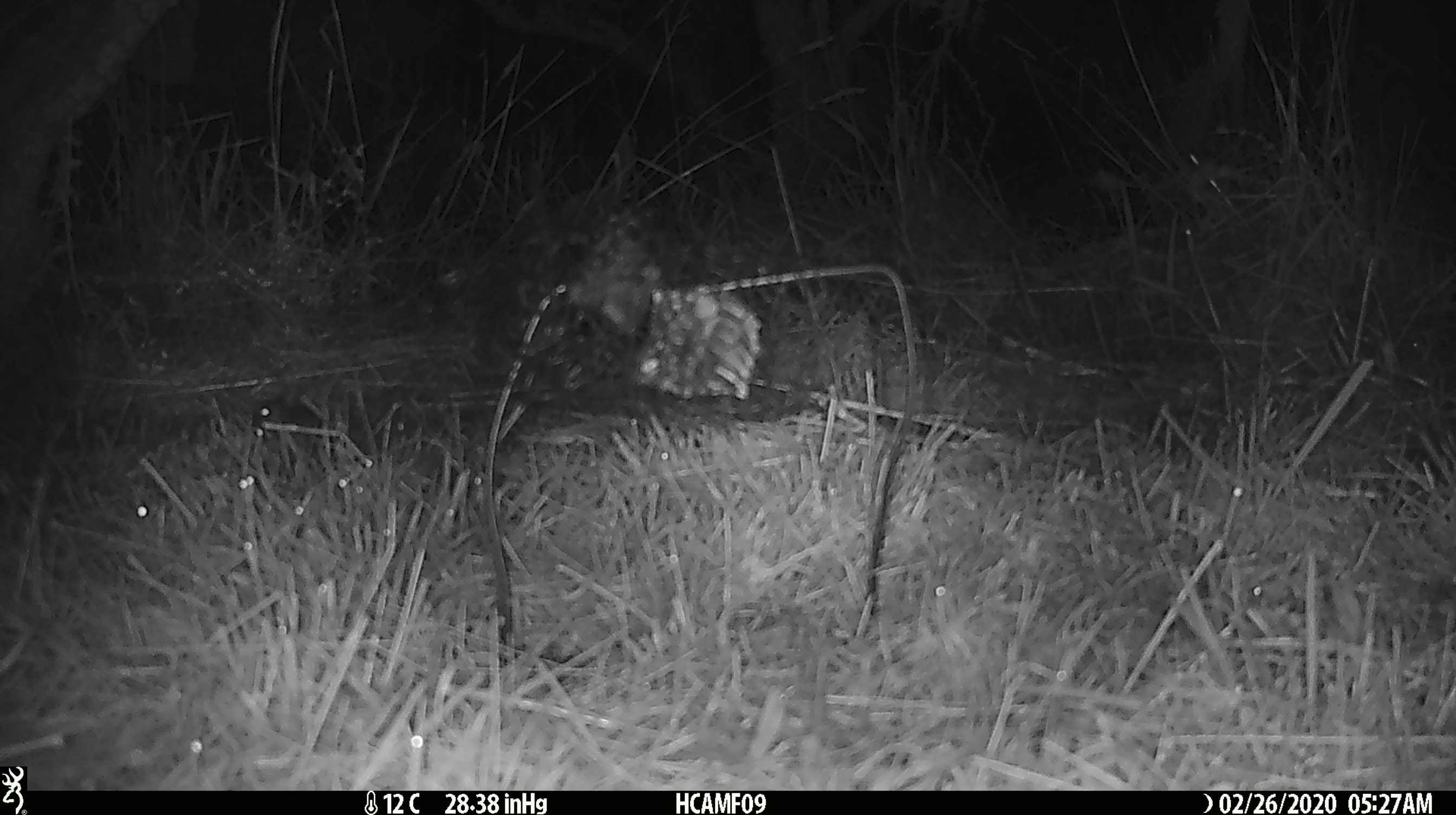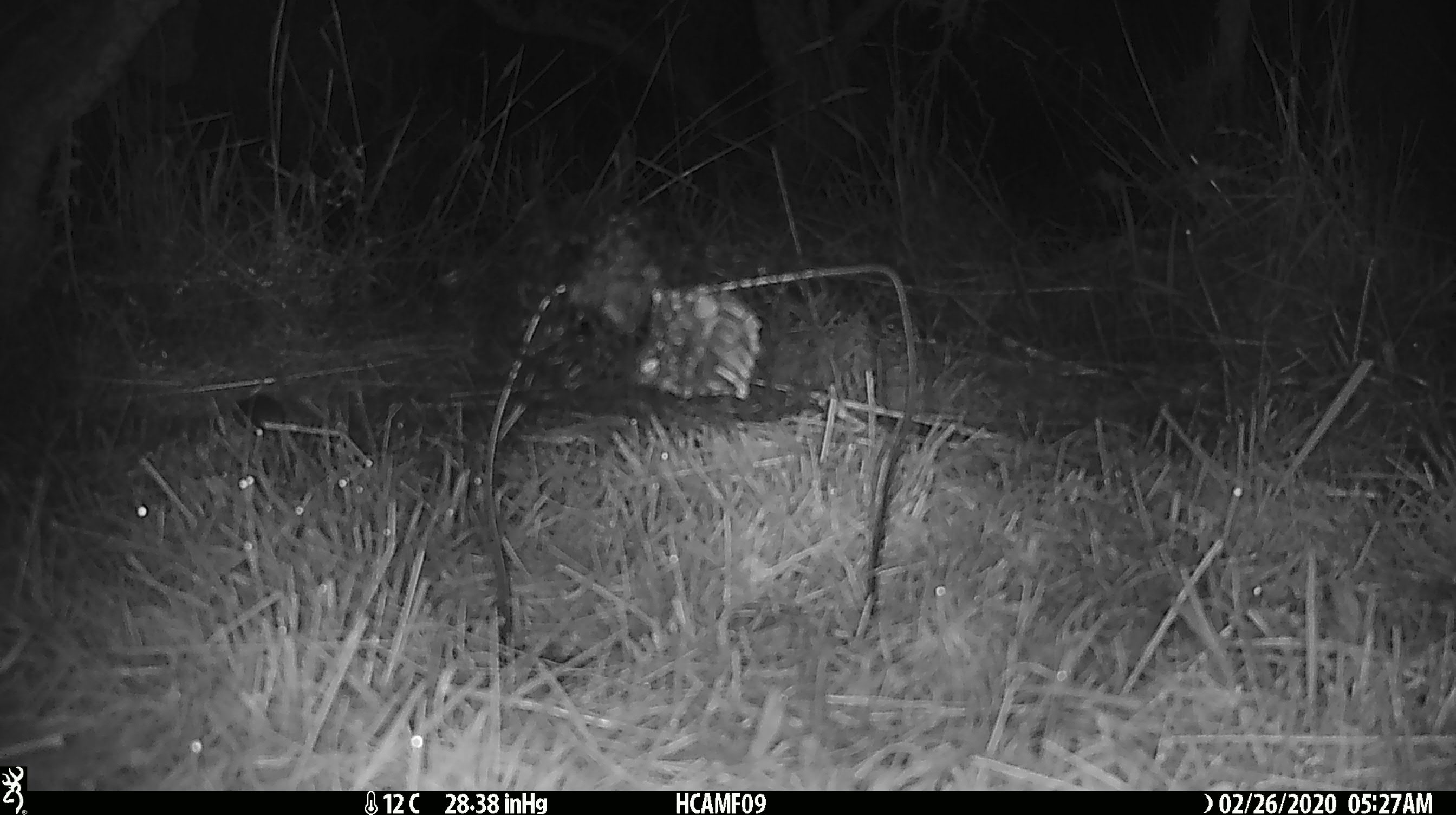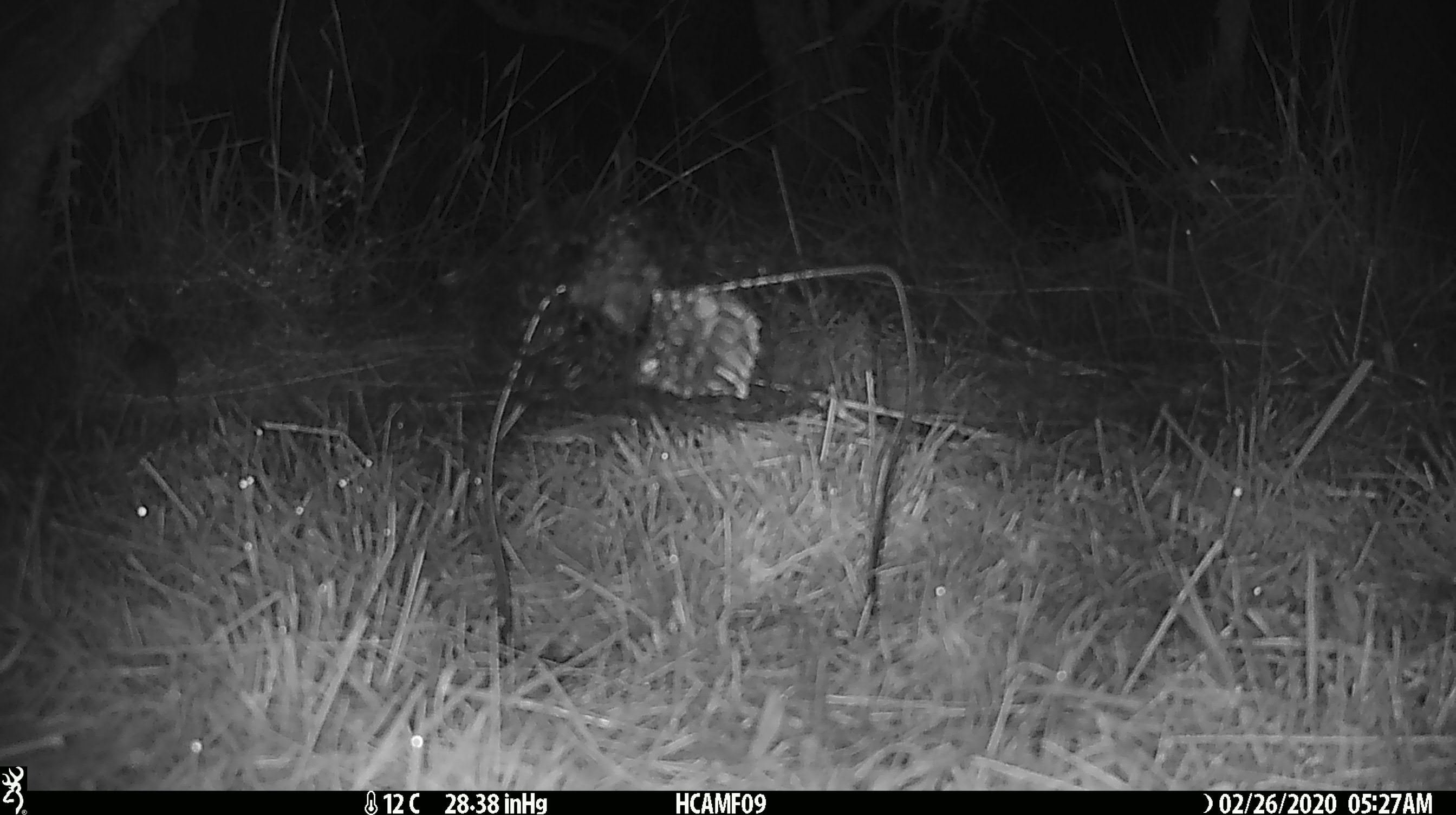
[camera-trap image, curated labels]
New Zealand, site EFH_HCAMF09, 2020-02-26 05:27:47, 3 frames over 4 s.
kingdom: Animalia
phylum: Chordata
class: Mammalia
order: Rodentia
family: Muridae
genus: Mus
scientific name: Mus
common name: mouse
Mouse (Mus).